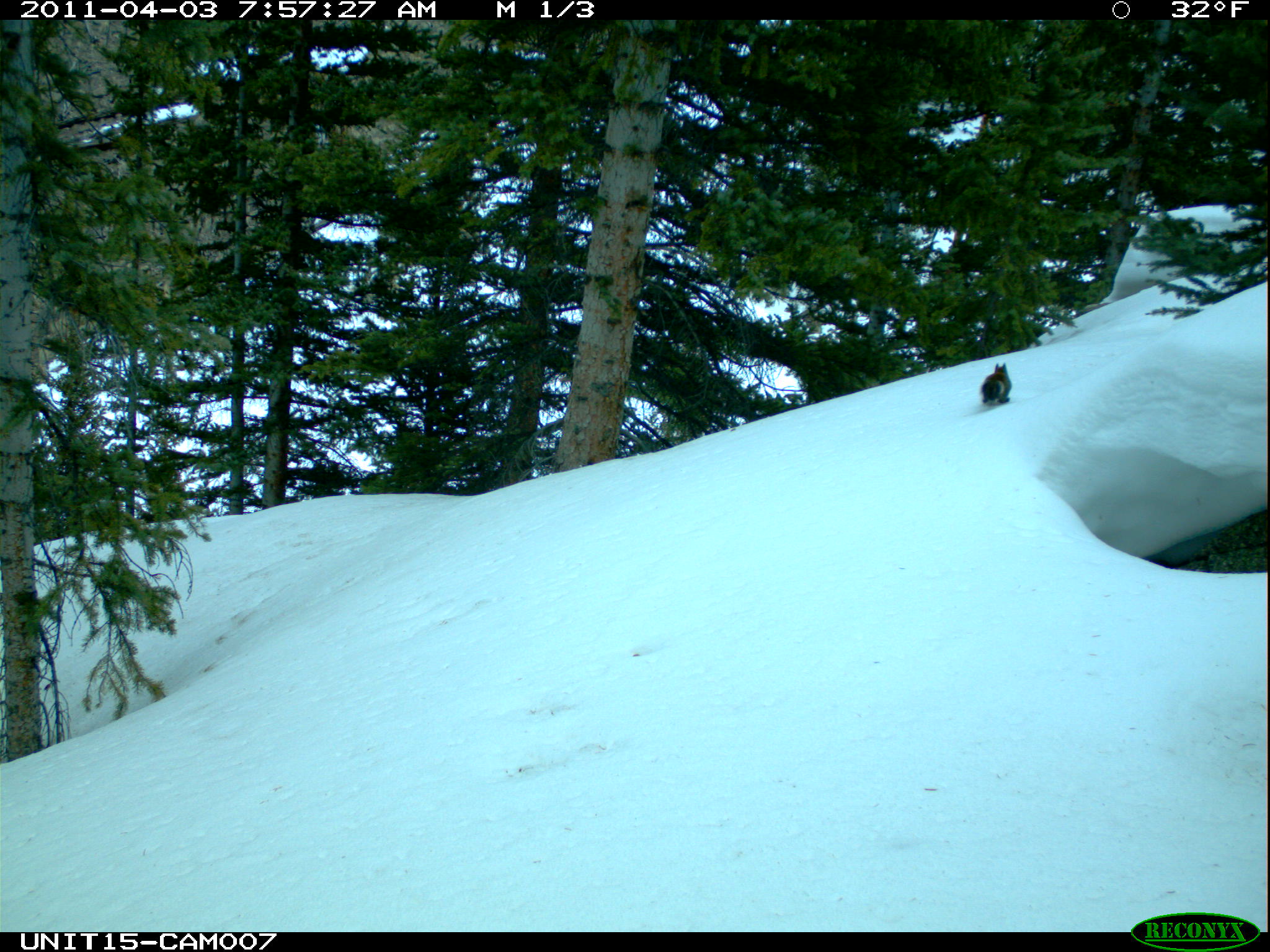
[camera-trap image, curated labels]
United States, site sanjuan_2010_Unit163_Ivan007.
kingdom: Animalia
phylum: Chordata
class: Mammalia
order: Rodentia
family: Sciuridae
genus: Tamiasciurus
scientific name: Tamiasciurus hudsonicus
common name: american red squirrel